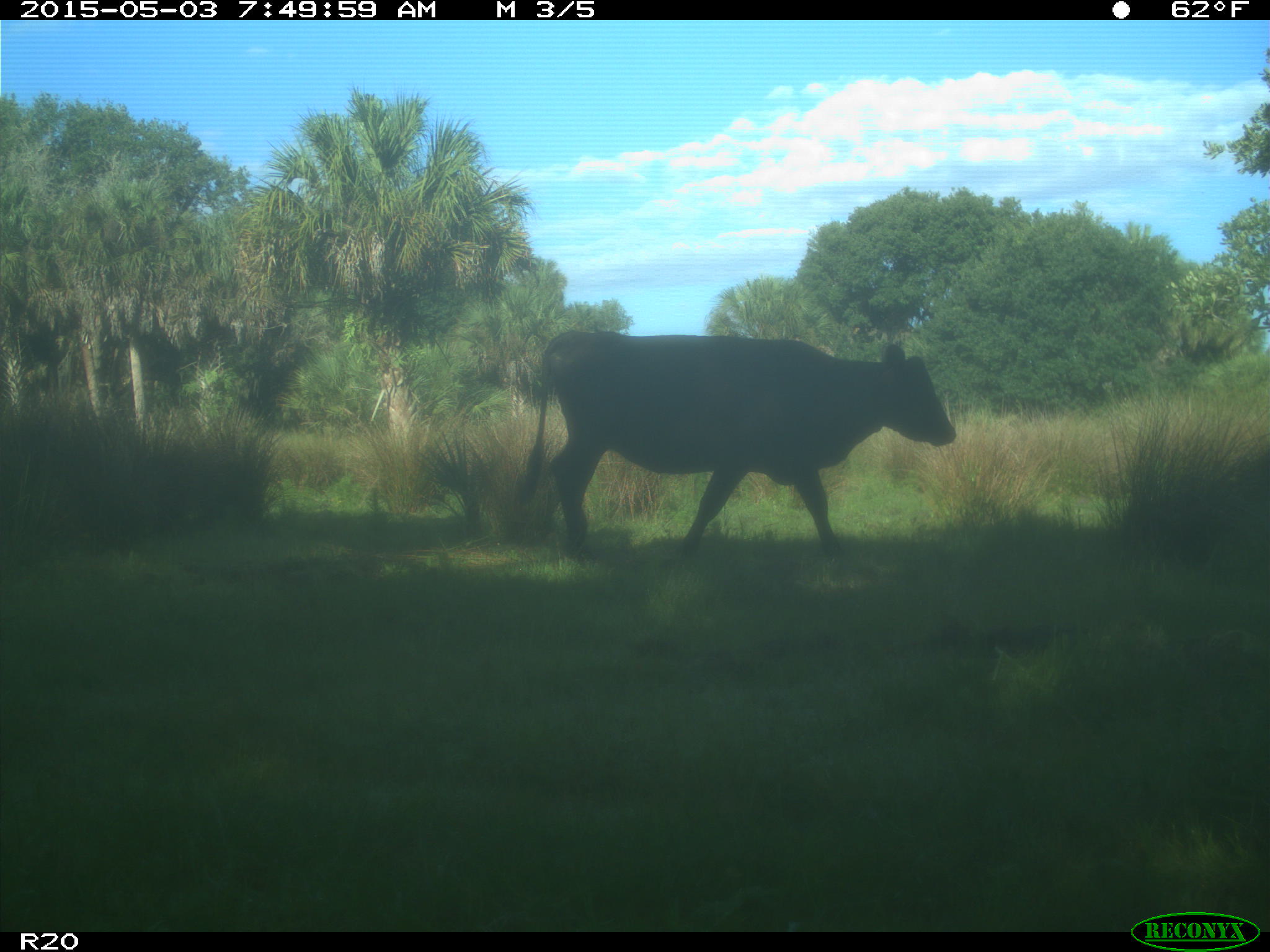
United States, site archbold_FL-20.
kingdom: Animalia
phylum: Chordata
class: Mammalia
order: Artiodactyla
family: Bovidae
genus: Bos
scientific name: Bos taurus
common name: domestic cow